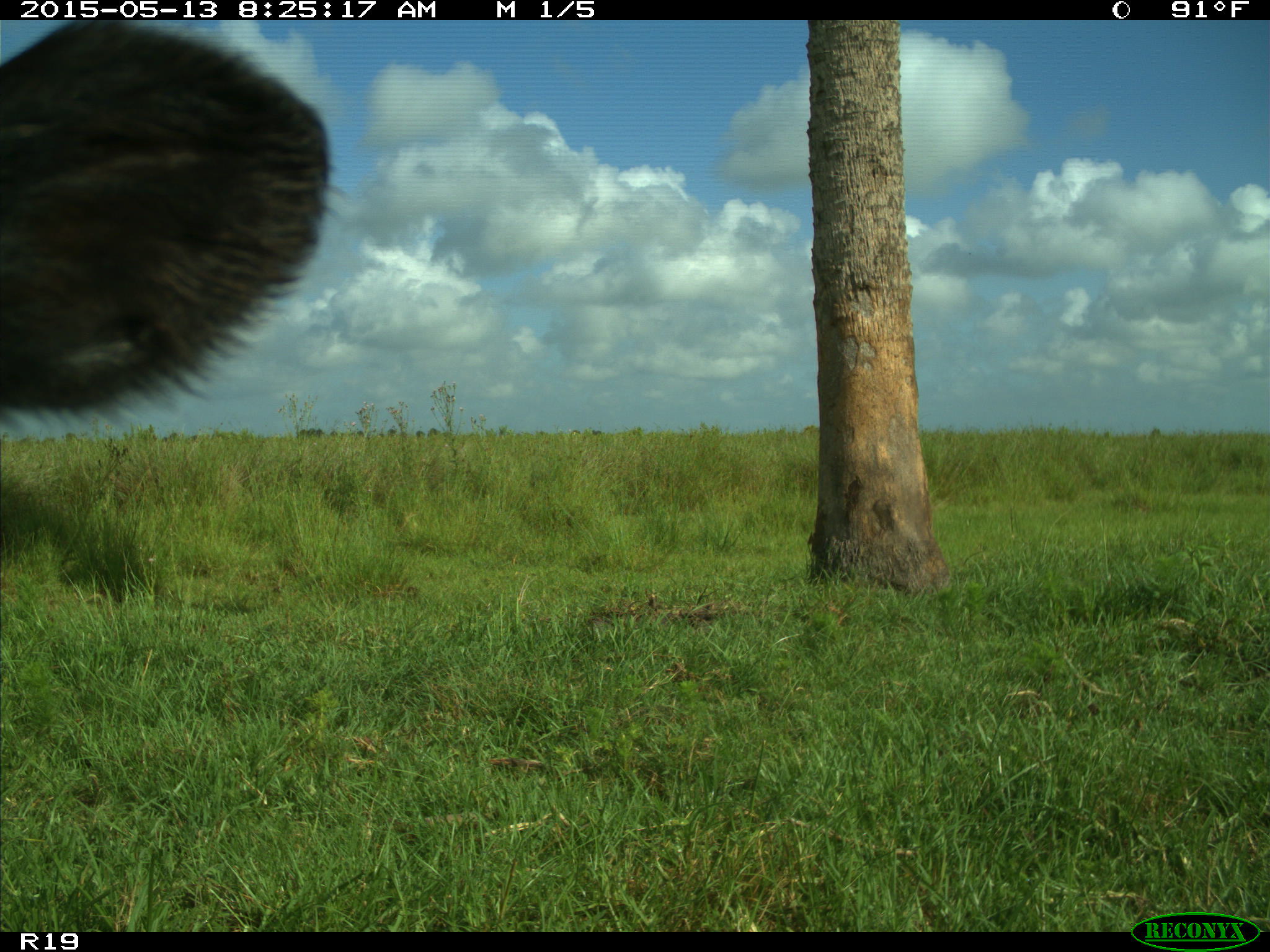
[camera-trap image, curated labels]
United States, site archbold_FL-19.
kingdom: Animalia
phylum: Chordata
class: Mammalia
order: Artiodactyla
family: Bovidae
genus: Bos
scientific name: Bos taurus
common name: domestic cow